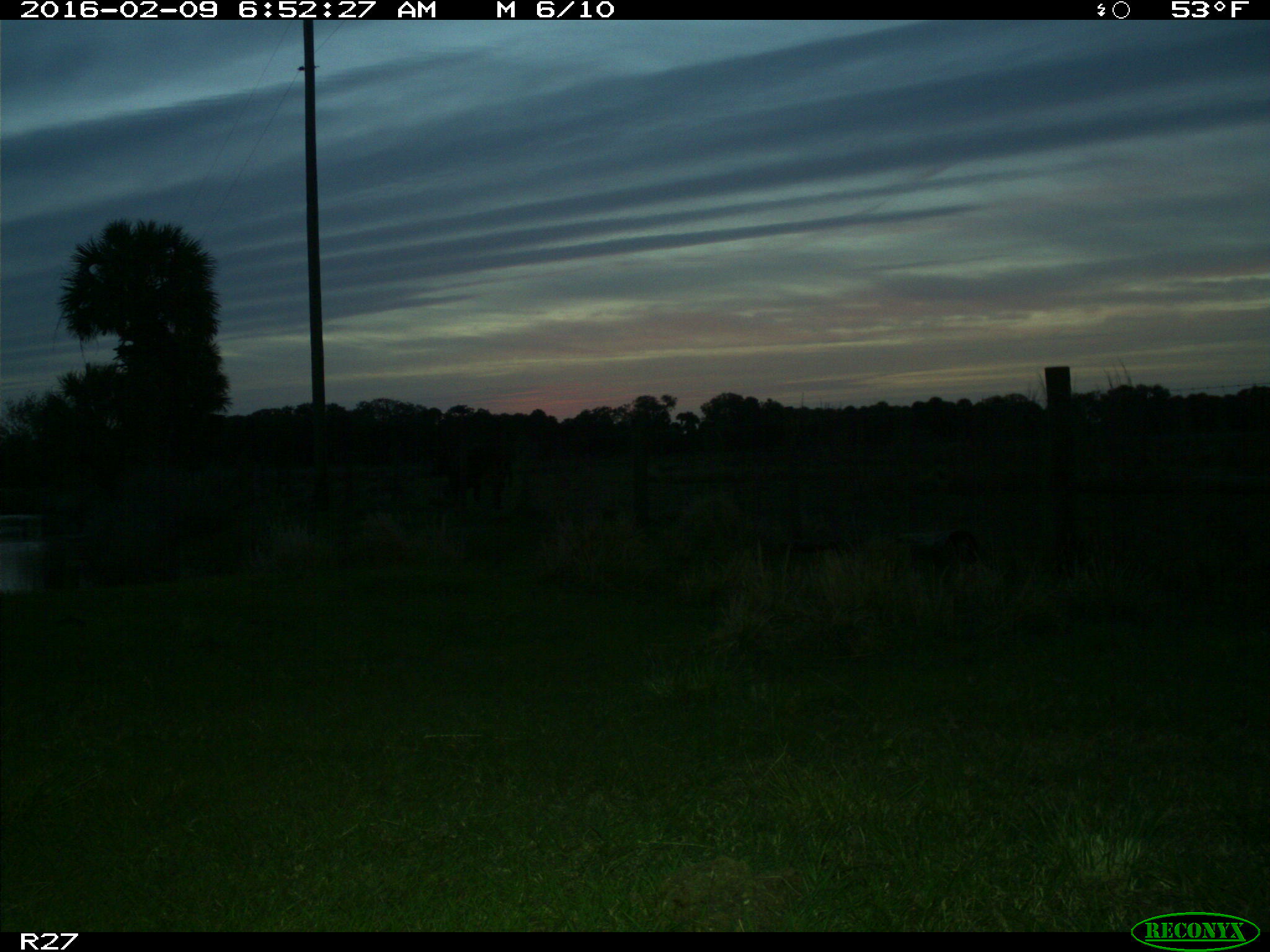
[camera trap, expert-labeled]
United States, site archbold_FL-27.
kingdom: Animalia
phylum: Chordata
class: Mammalia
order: Artiodactyla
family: Bovidae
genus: Bos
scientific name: Bos taurus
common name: domestic cow